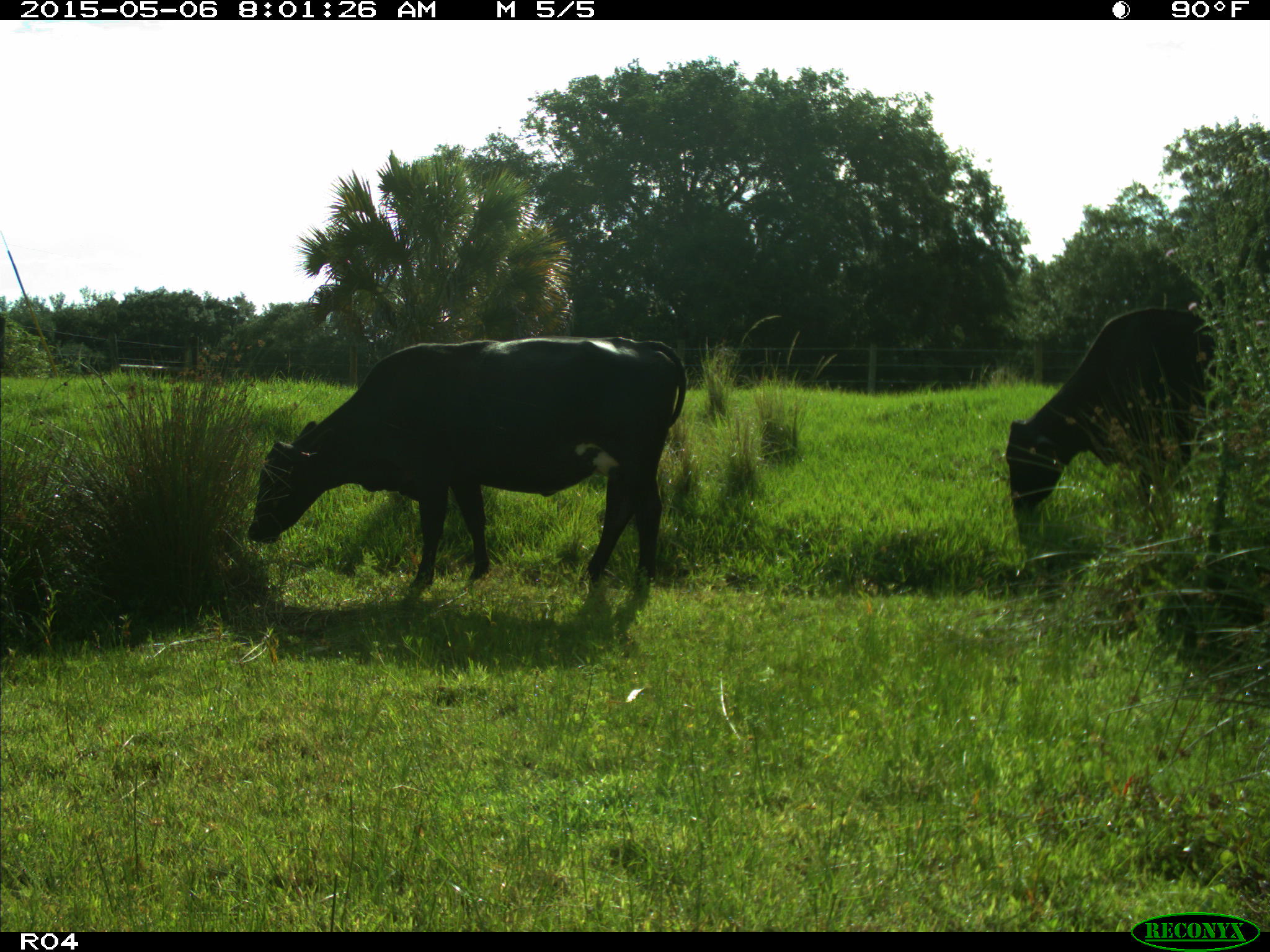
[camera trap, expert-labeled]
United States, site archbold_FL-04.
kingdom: Animalia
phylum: Chordata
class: Mammalia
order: Artiodactyla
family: Bovidae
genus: Bos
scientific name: Bos taurus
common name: domestic cow